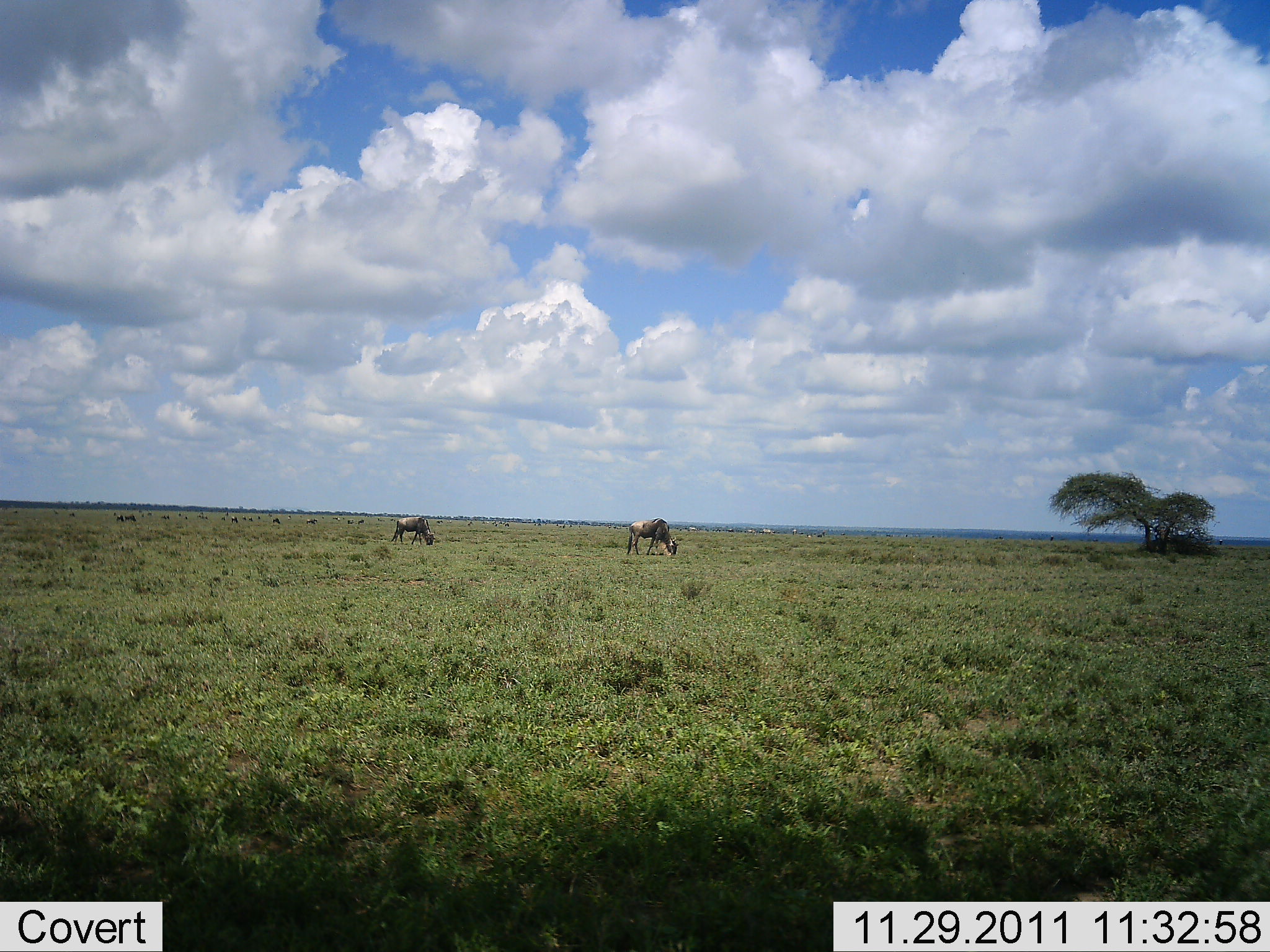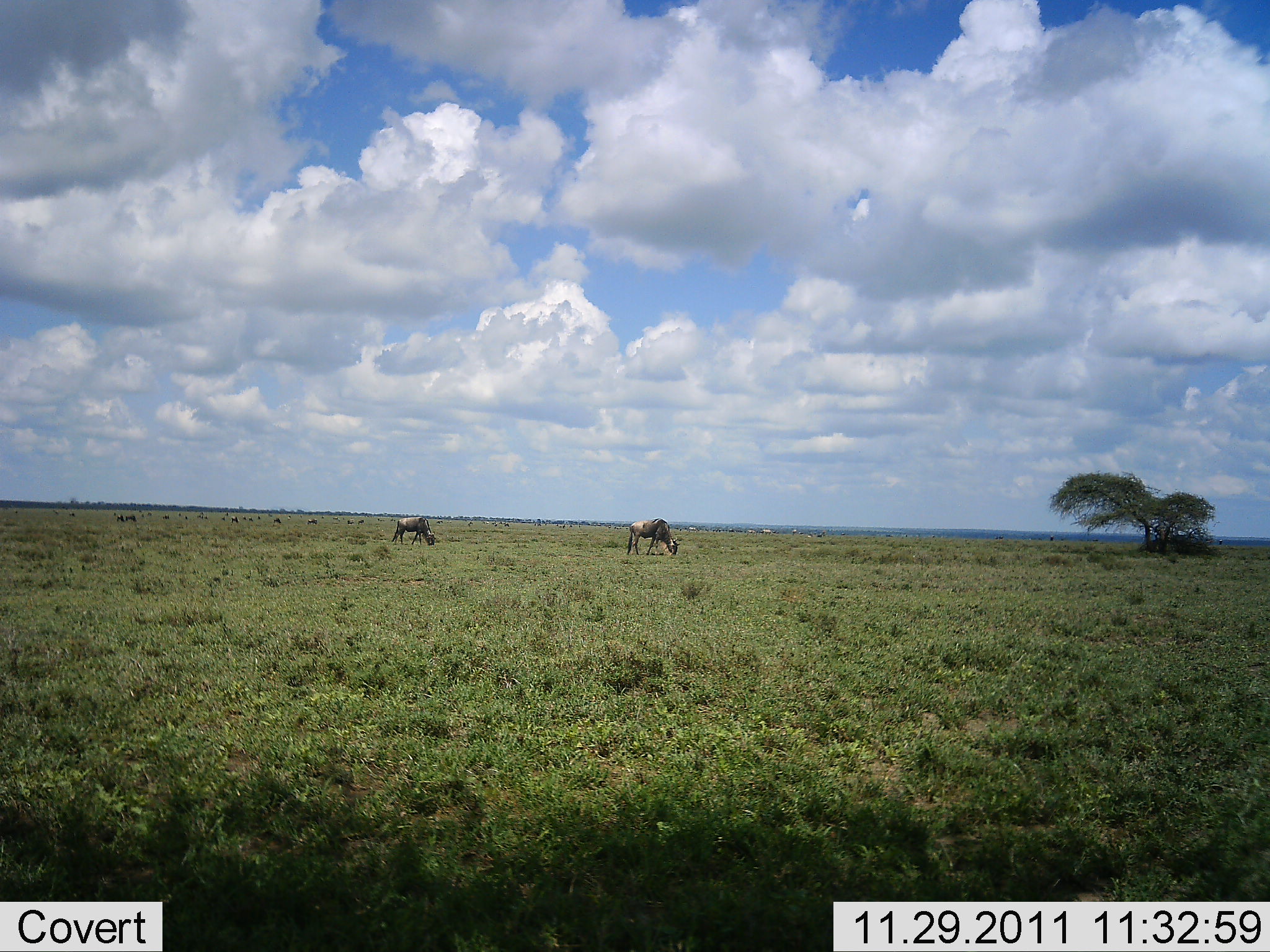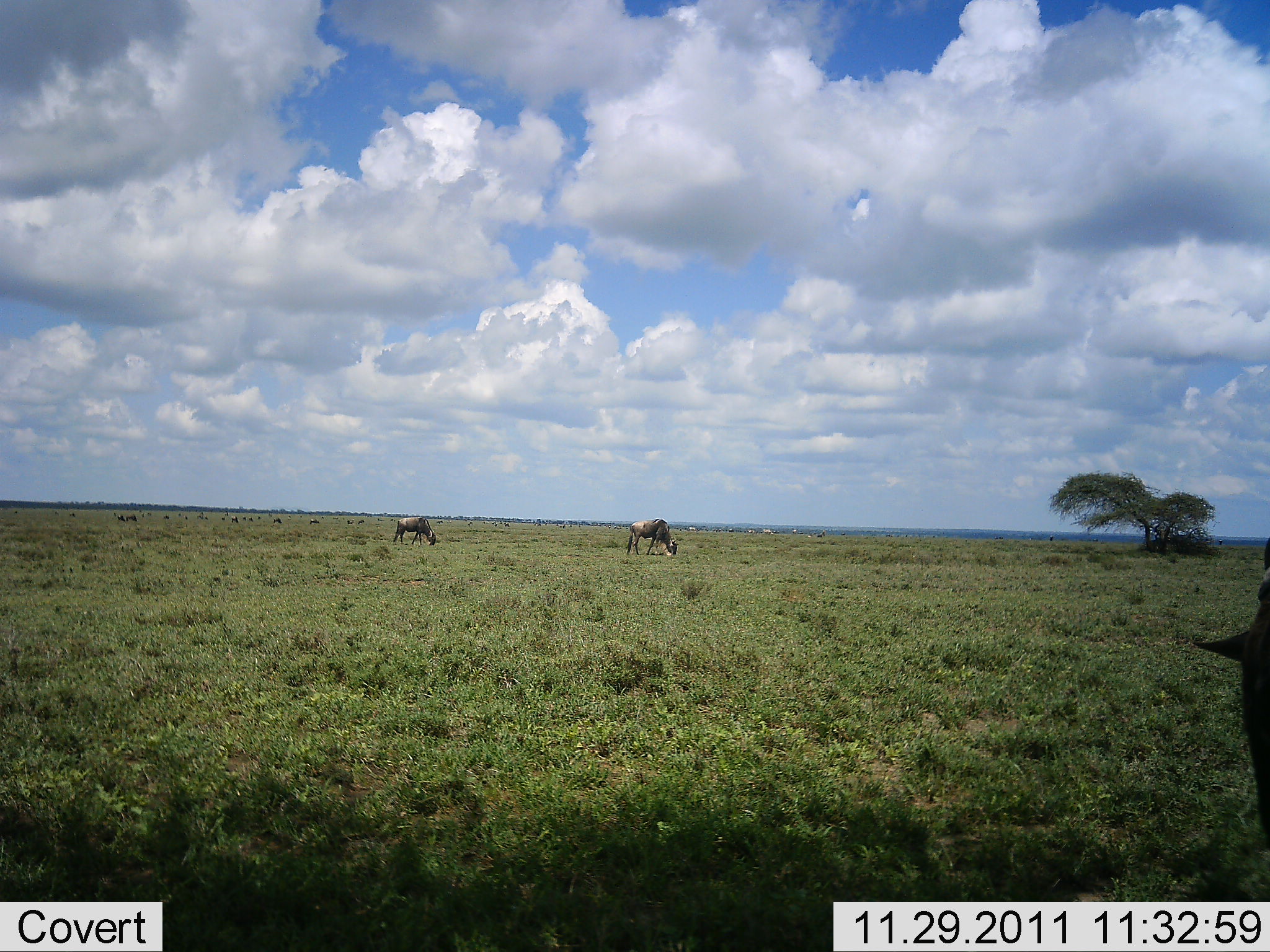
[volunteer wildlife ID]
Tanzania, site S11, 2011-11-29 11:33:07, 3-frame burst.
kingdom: Animalia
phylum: Chordata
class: Mammalia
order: Artiodactyla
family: Bovidae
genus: Connochaetes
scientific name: Connochaetes taurinus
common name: blue wildebeest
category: wildebeest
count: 3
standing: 25%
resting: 0%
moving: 8%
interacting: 0%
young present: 0%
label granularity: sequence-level